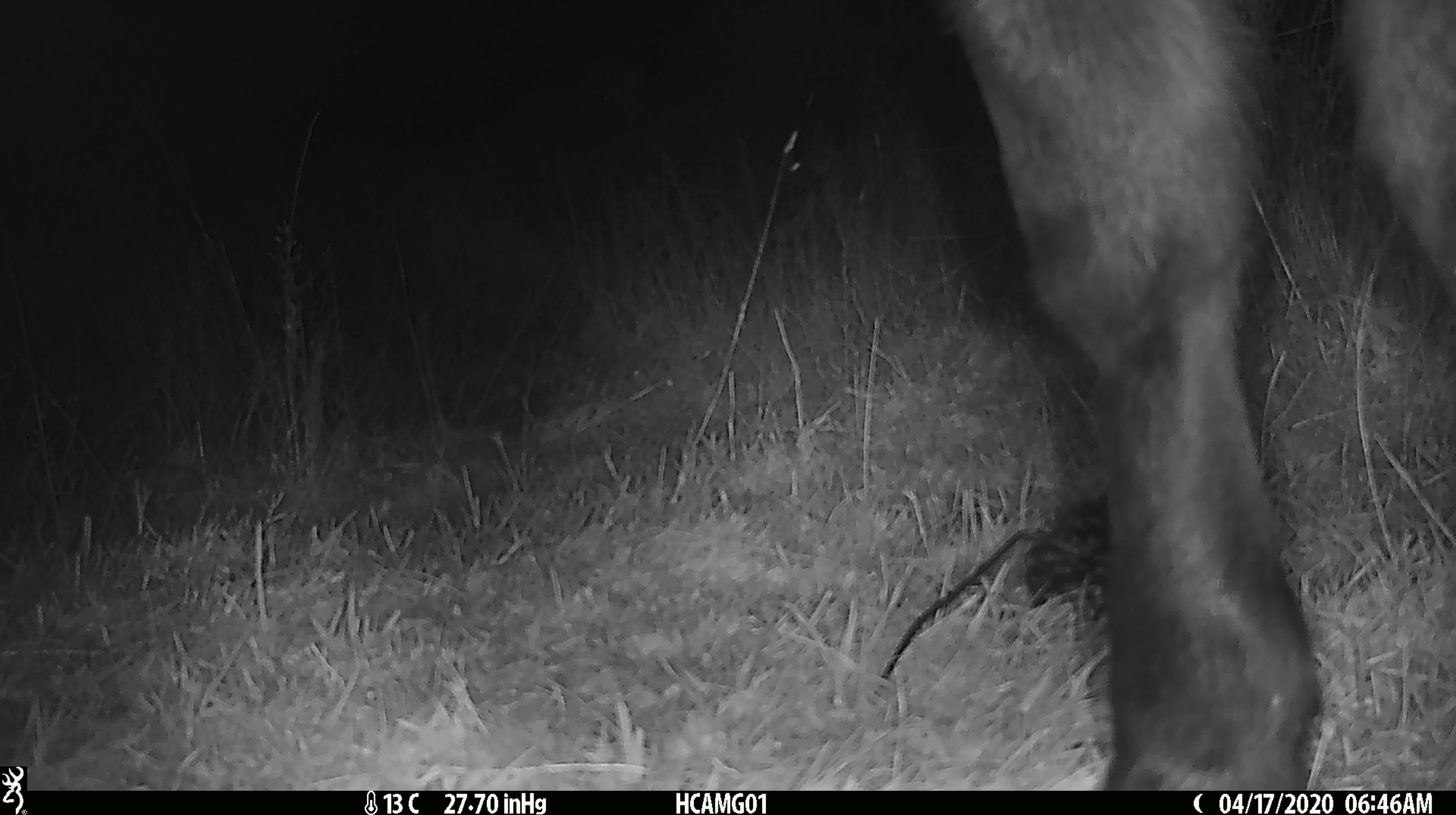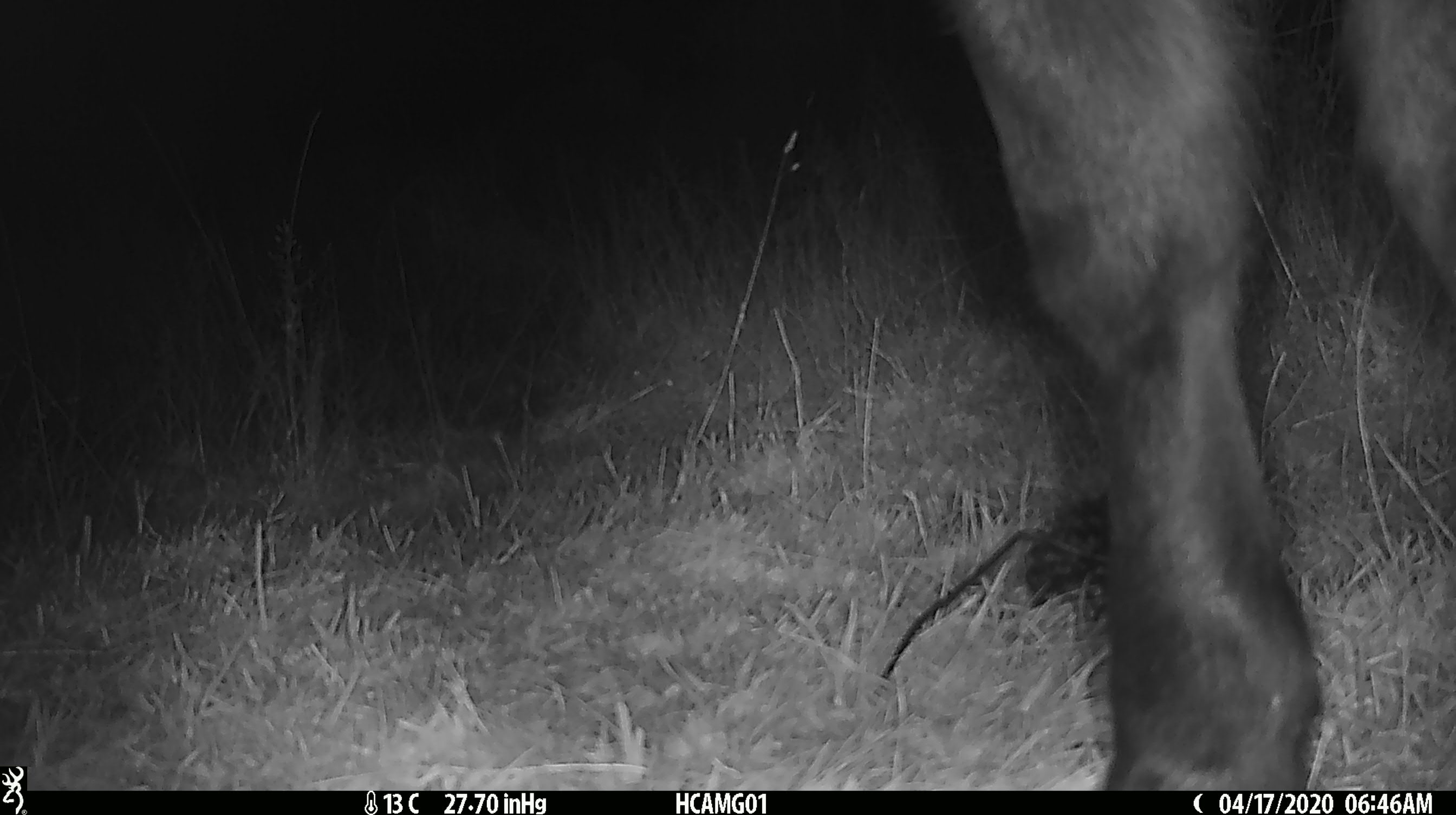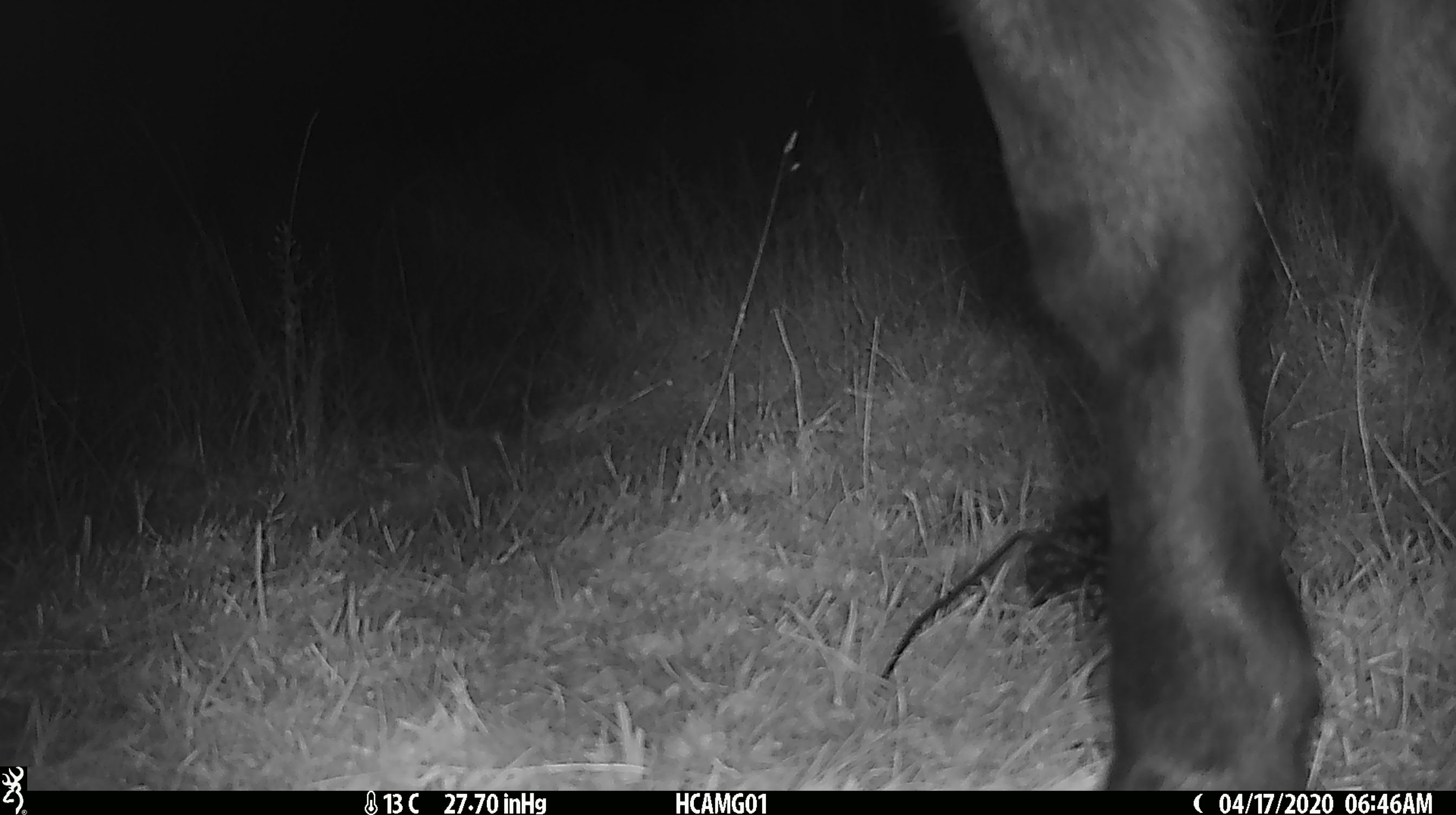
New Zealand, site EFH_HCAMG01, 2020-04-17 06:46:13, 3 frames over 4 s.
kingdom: Animalia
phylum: Chordata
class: Mammalia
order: Artiodactyla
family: Bovidae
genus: Bos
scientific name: Bos taurus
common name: domestic cow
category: cow